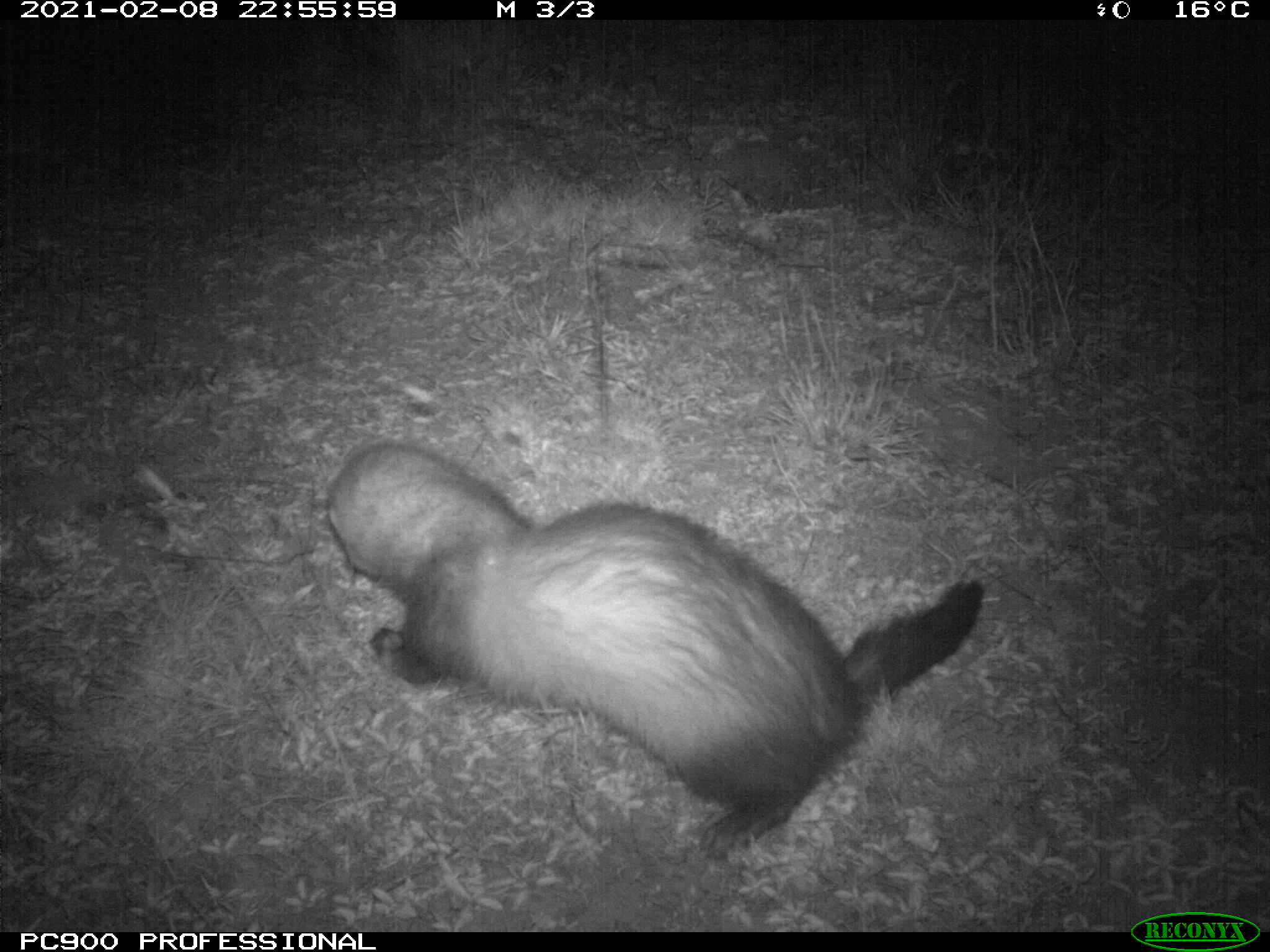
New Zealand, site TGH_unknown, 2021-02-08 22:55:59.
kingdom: Animalia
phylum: Chordata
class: Mammalia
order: Carnivora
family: Mustelidae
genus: Mustela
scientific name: Mustela furo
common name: ferret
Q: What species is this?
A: Ferret (Mustela furo).